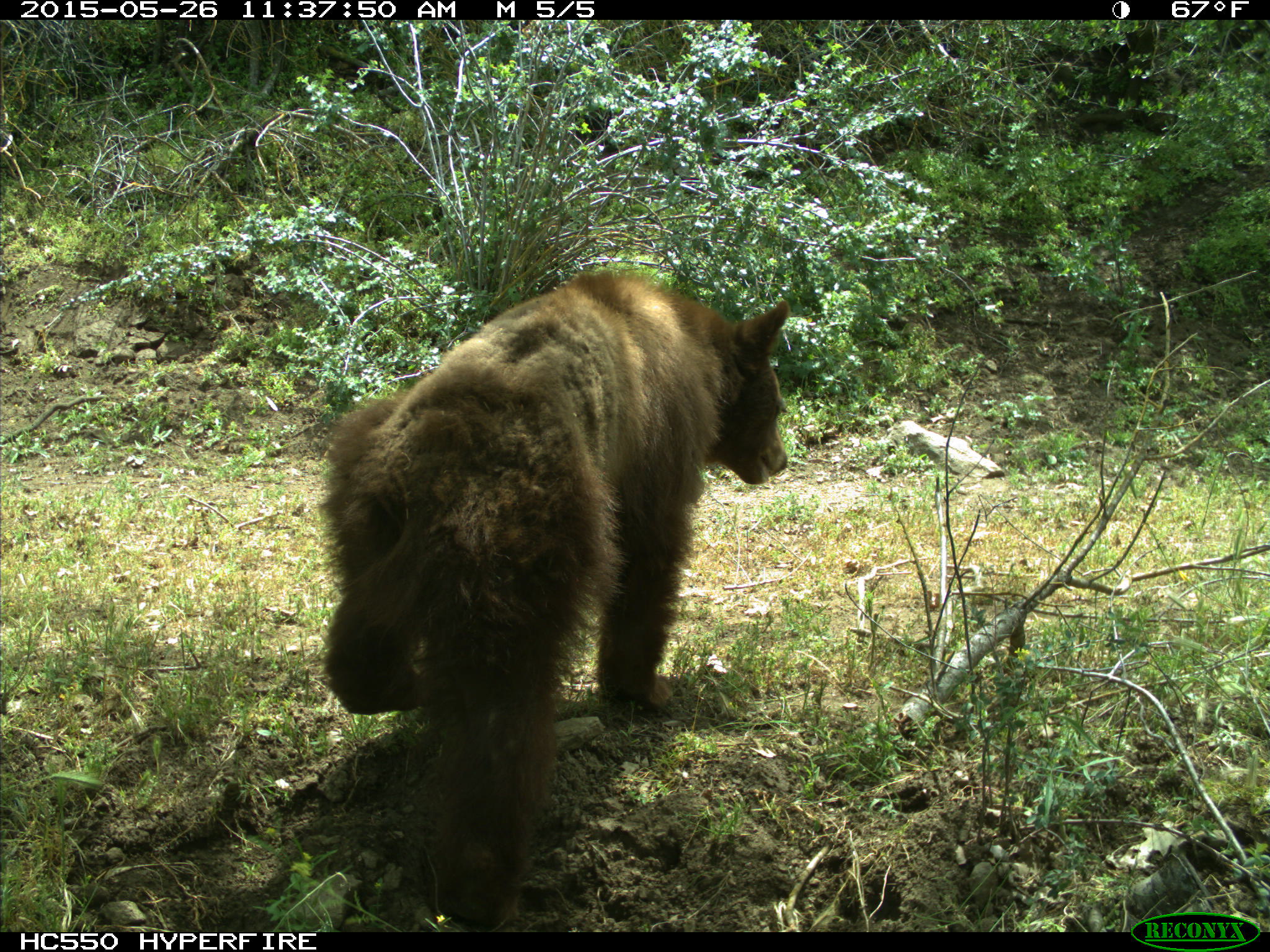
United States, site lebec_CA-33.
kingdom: Animalia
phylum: Chordata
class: Mammalia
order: Carnivora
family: Ursidae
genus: Ursus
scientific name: Ursus americanus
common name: american black bear